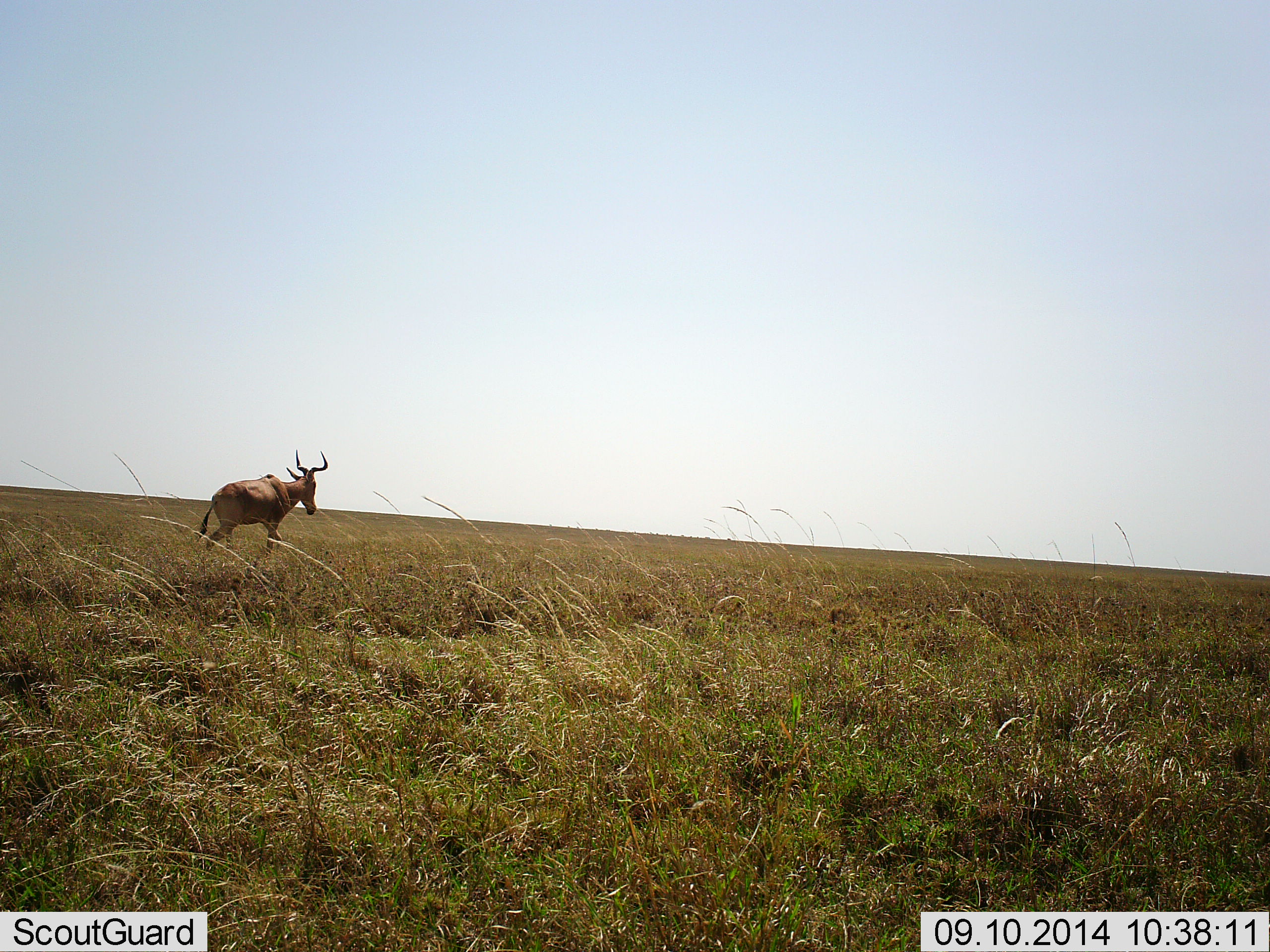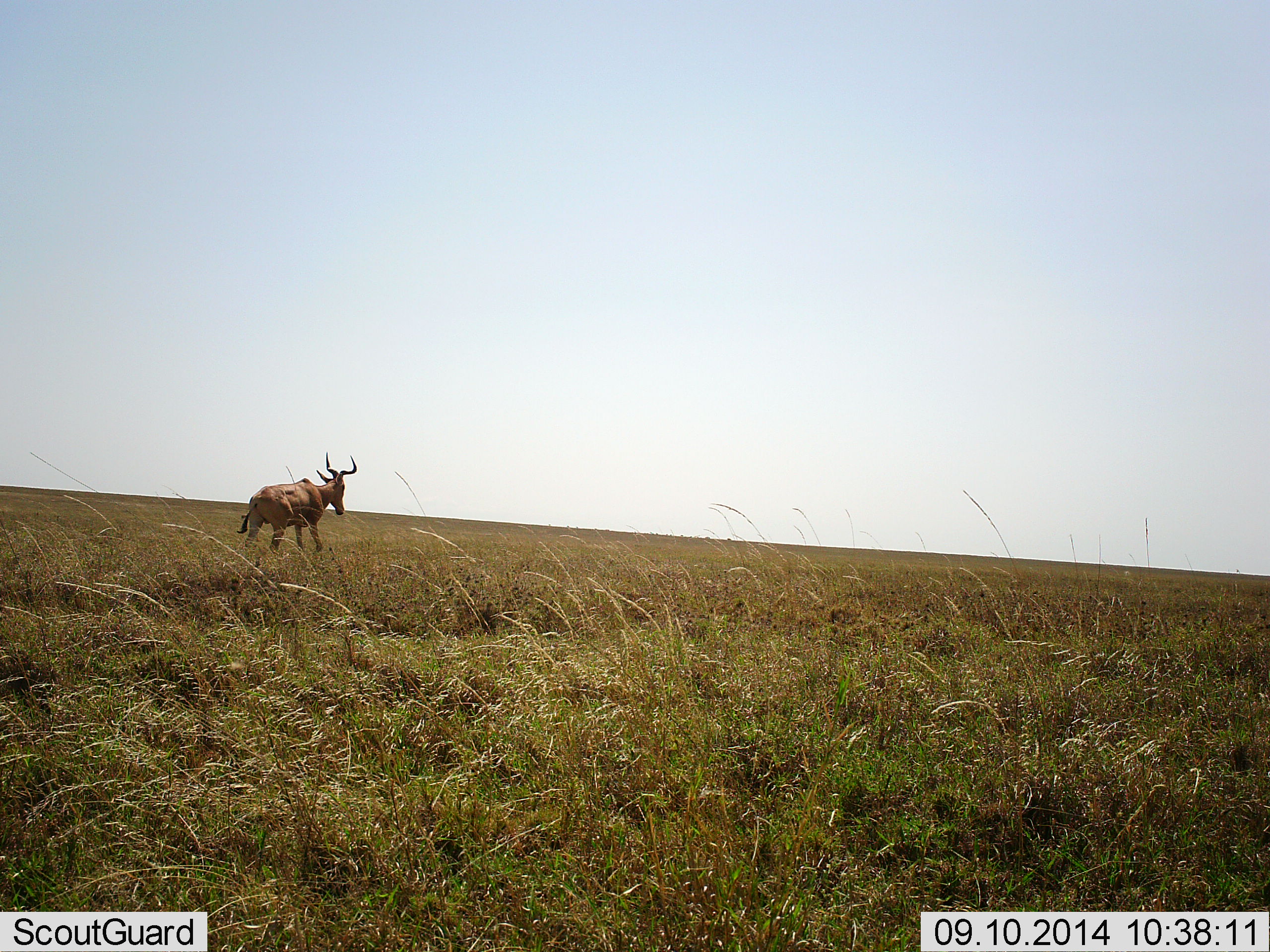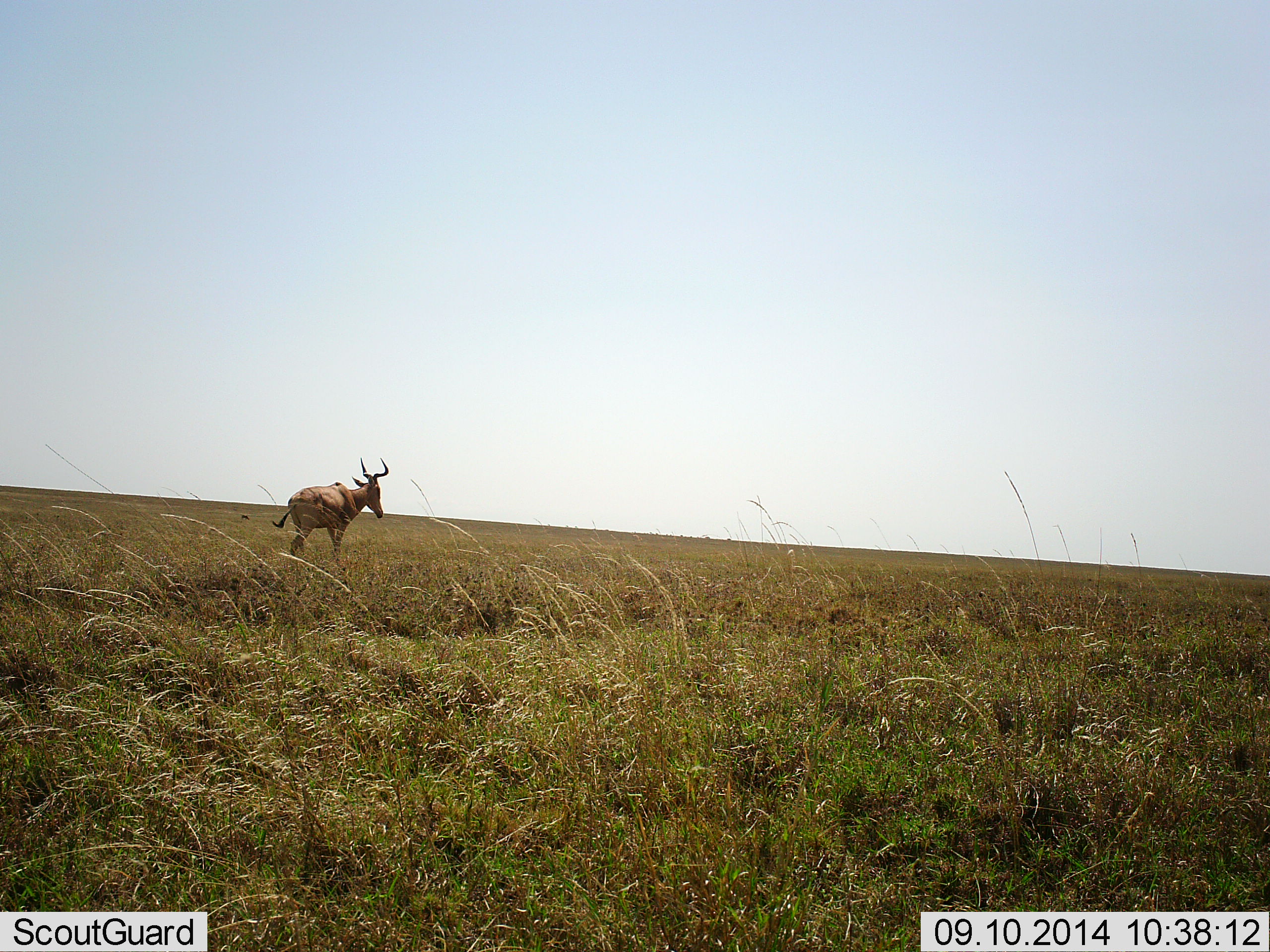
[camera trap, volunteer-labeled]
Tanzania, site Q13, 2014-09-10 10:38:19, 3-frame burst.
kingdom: Animalia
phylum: Chordata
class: Mammalia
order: Artiodactyla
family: Bovidae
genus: Alcelaphus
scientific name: Alcelaphus buselaphus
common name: hartebeest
Hartebeest (Alcelaphus buselaphus), count 1. Behavior (volunteer vote fractions): standing 10%, resting 0%, moving 100%, interacting 0%. Young present (vote fraction): 0%. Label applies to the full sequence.